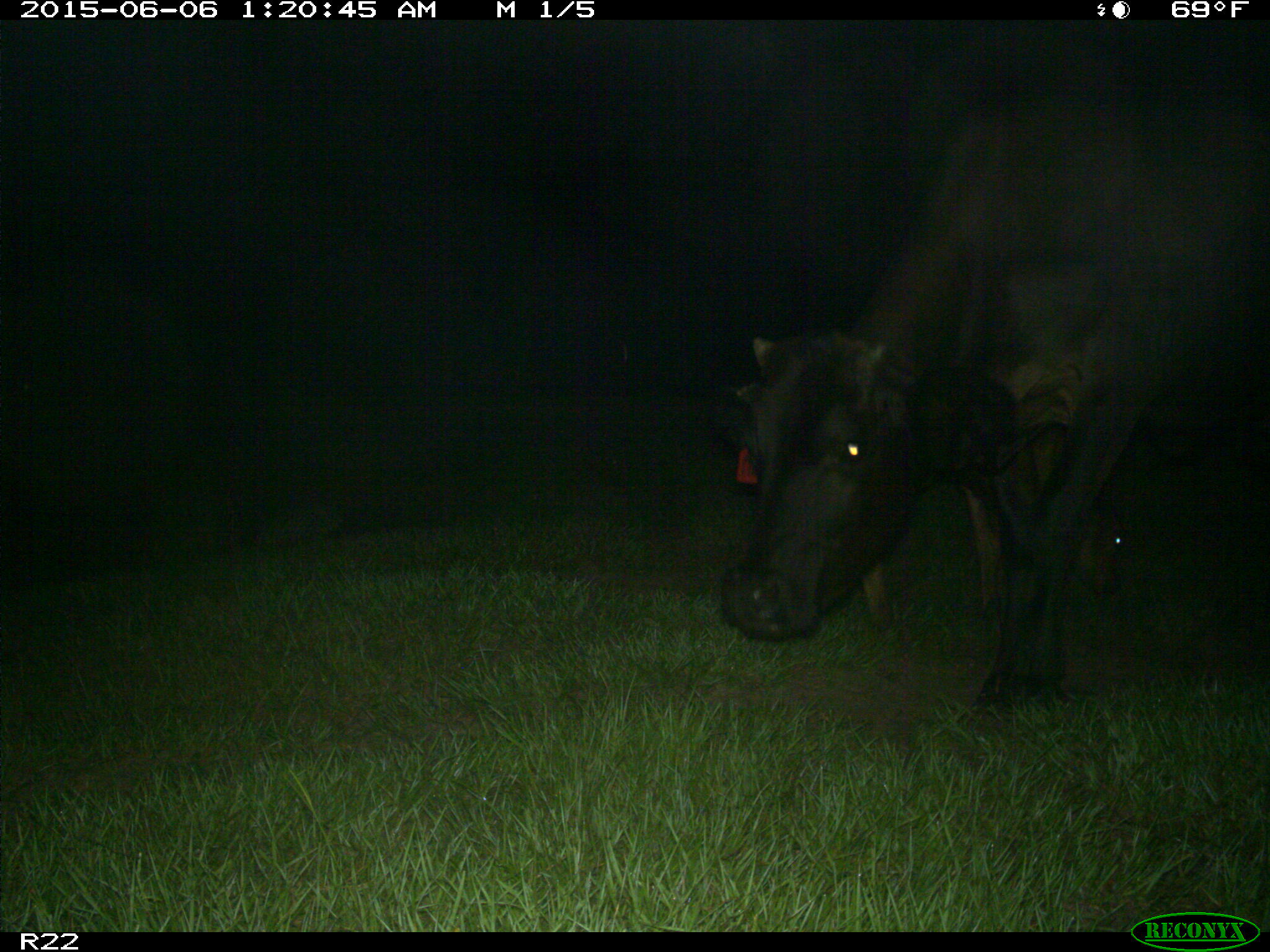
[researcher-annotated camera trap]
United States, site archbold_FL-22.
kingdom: Animalia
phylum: Chordata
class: Mammalia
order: Artiodactyla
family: Bovidae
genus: Bos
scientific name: Bos taurus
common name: domestic cow